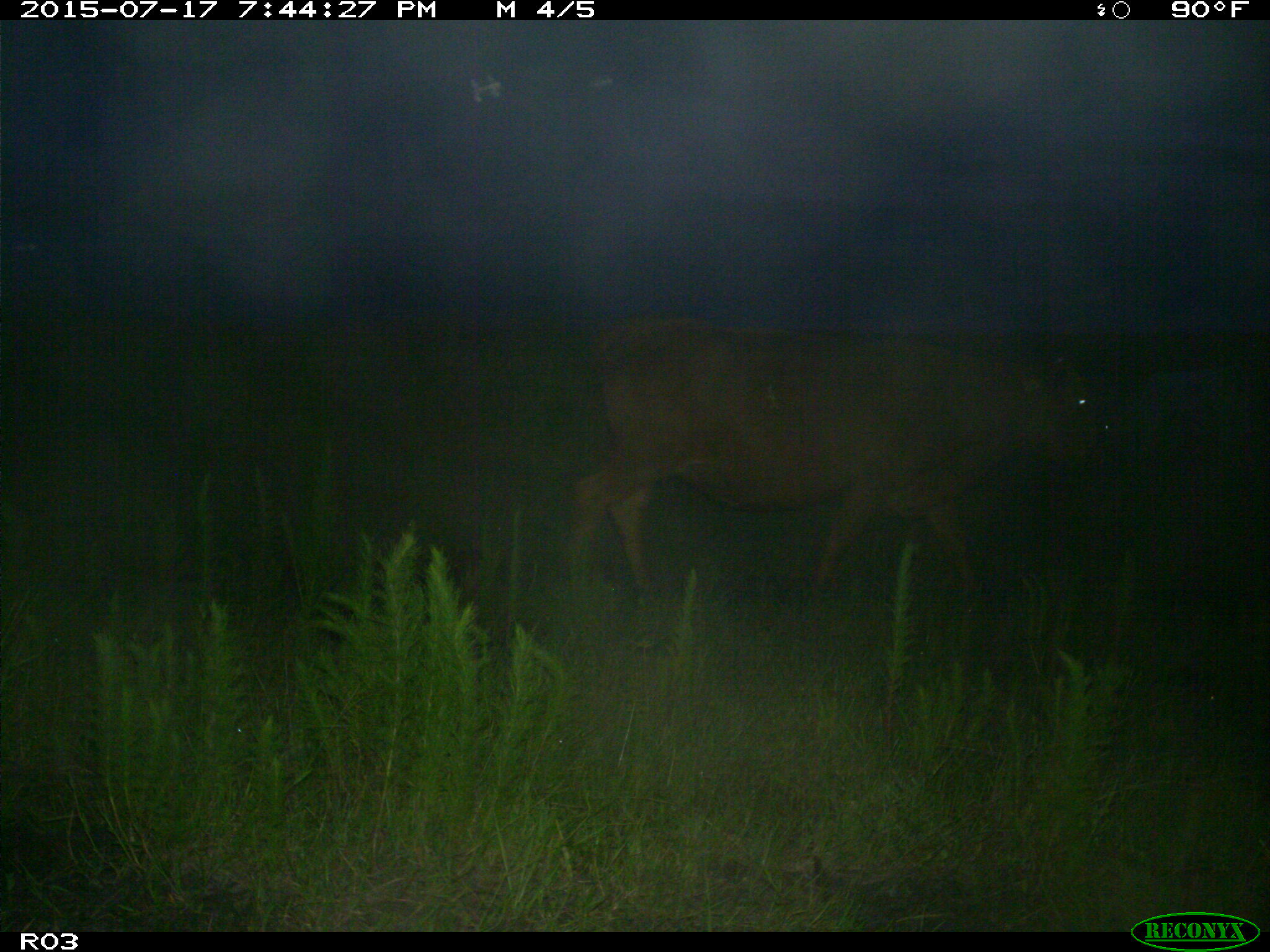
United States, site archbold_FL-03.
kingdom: Animalia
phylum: Chordata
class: Mammalia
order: Artiodactyla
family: Bovidae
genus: Bos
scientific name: Bos taurus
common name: domestic cow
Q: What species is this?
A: Bos taurus (domestic cow).